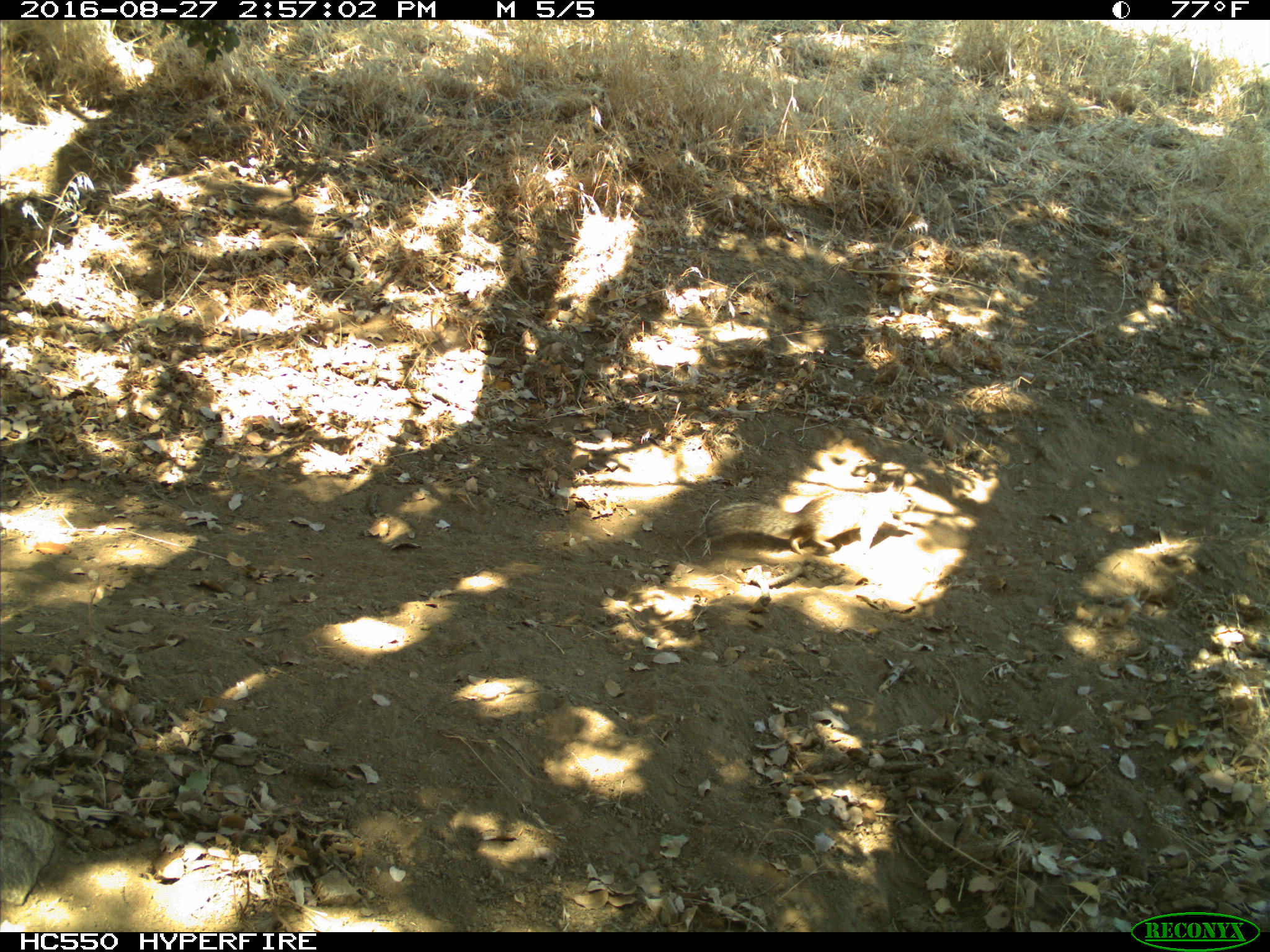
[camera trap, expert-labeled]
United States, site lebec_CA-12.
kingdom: Animalia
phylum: Chordata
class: Mammalia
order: Rodentia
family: Sciuridae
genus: Otospermophilus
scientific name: Otospermophilus beecheyi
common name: california ground squirrel